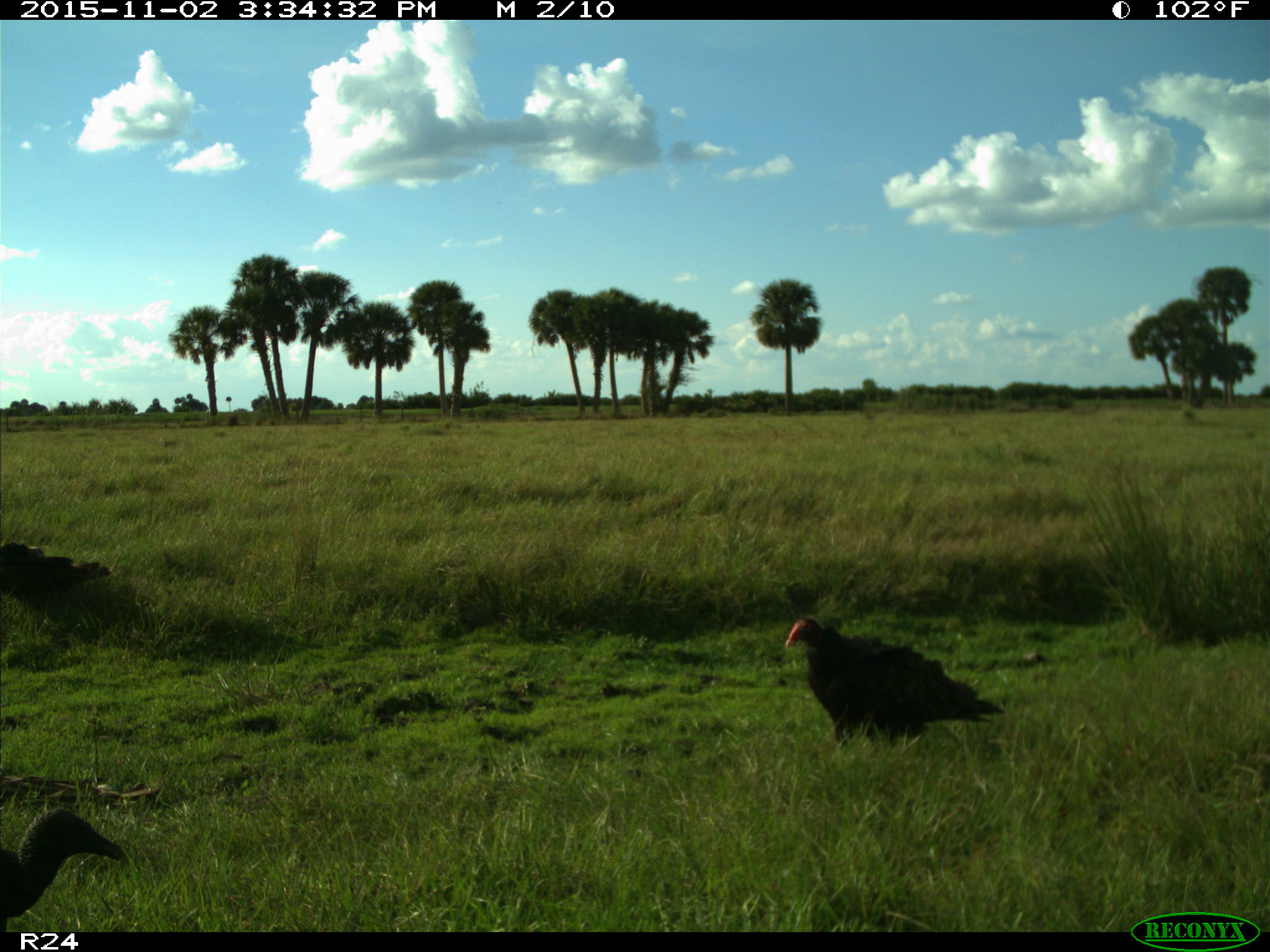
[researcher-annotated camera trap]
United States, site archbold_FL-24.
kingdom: Animalia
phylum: Chordata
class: Aves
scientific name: Aves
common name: birds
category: unidentified bird